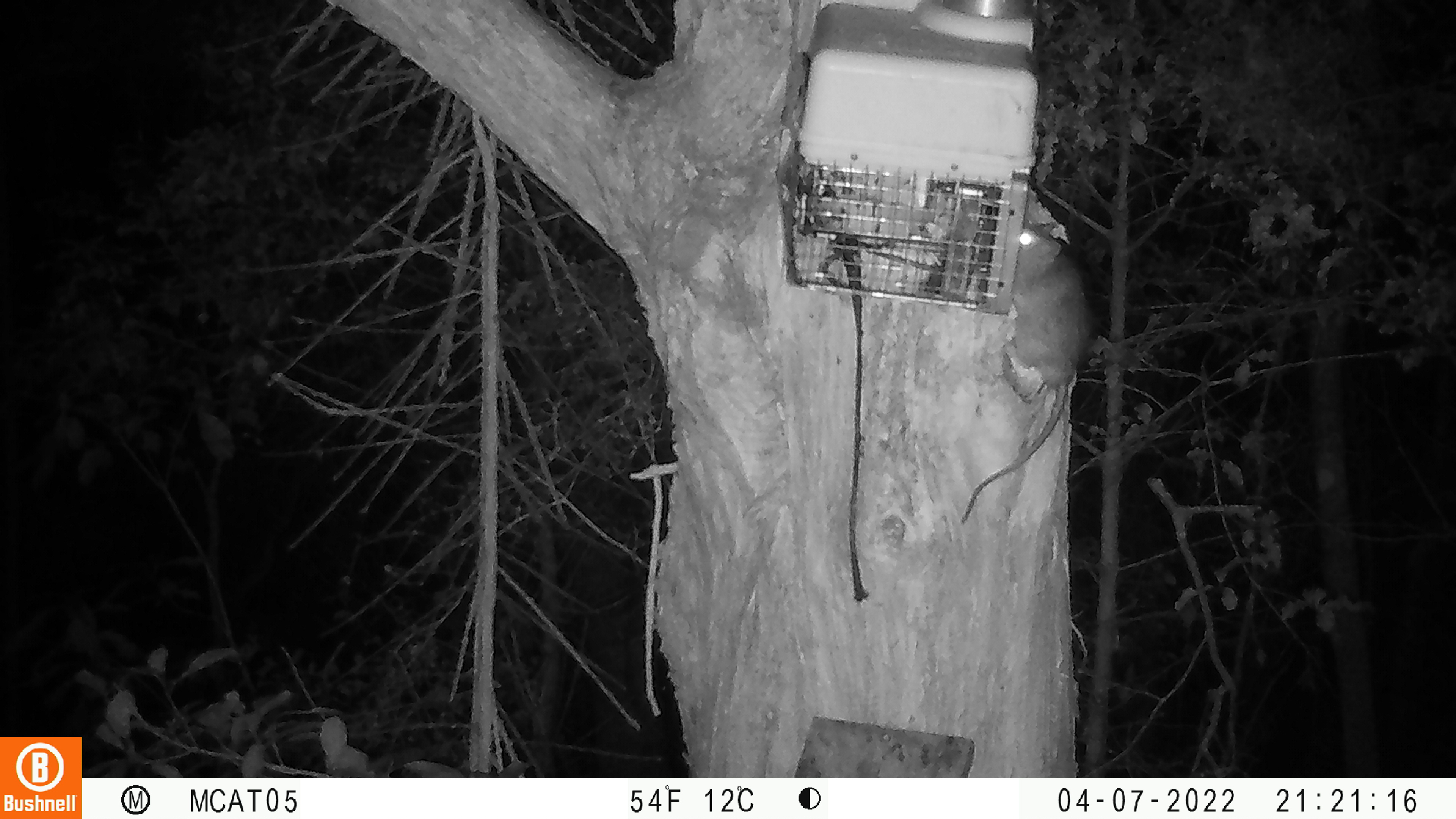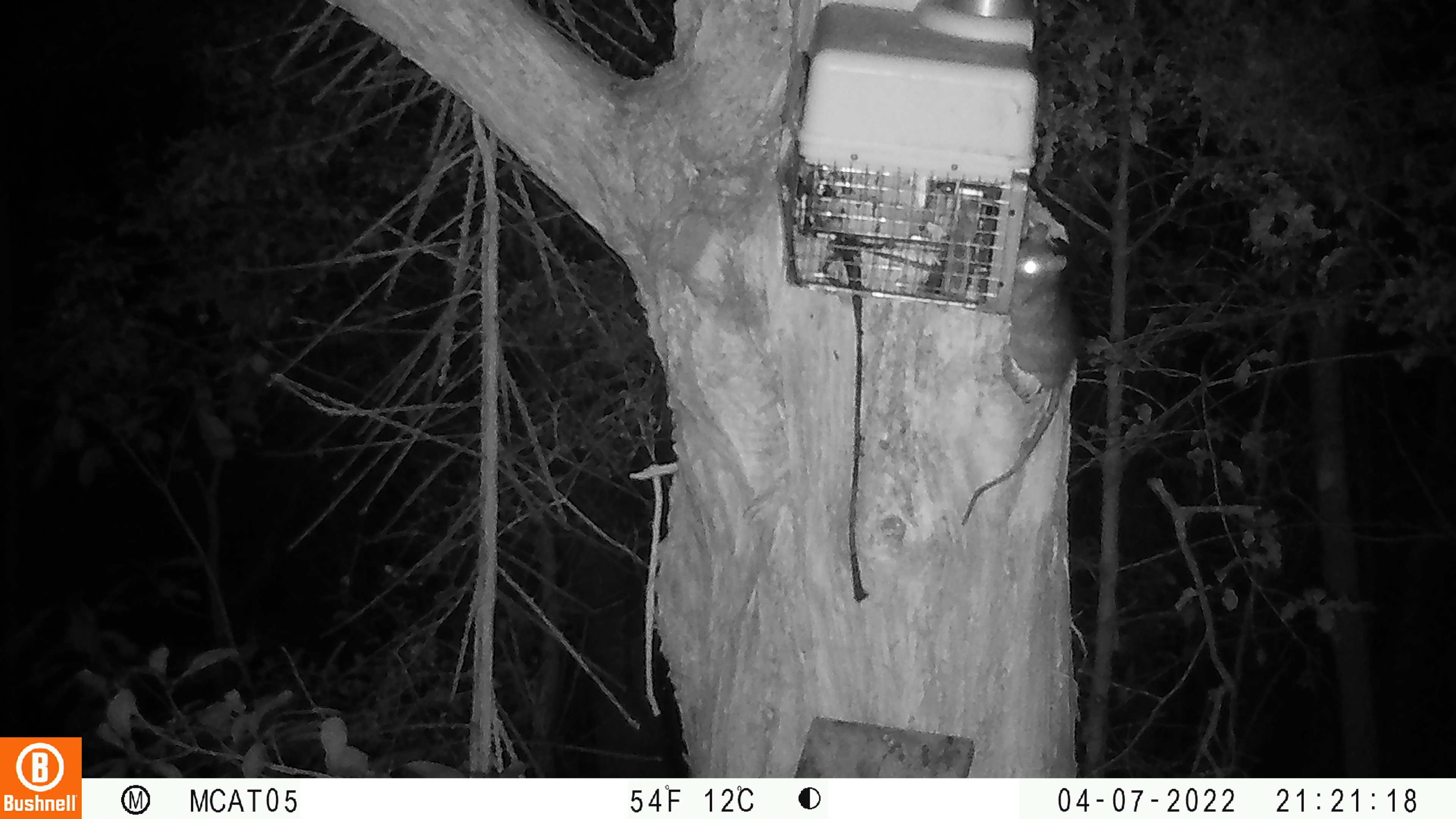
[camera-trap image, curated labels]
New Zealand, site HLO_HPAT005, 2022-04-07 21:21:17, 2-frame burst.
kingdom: Animalia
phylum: Chordata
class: Mammalia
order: Rodentia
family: Muridae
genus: Rattus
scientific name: Rattus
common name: rat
Rat (Rattus).